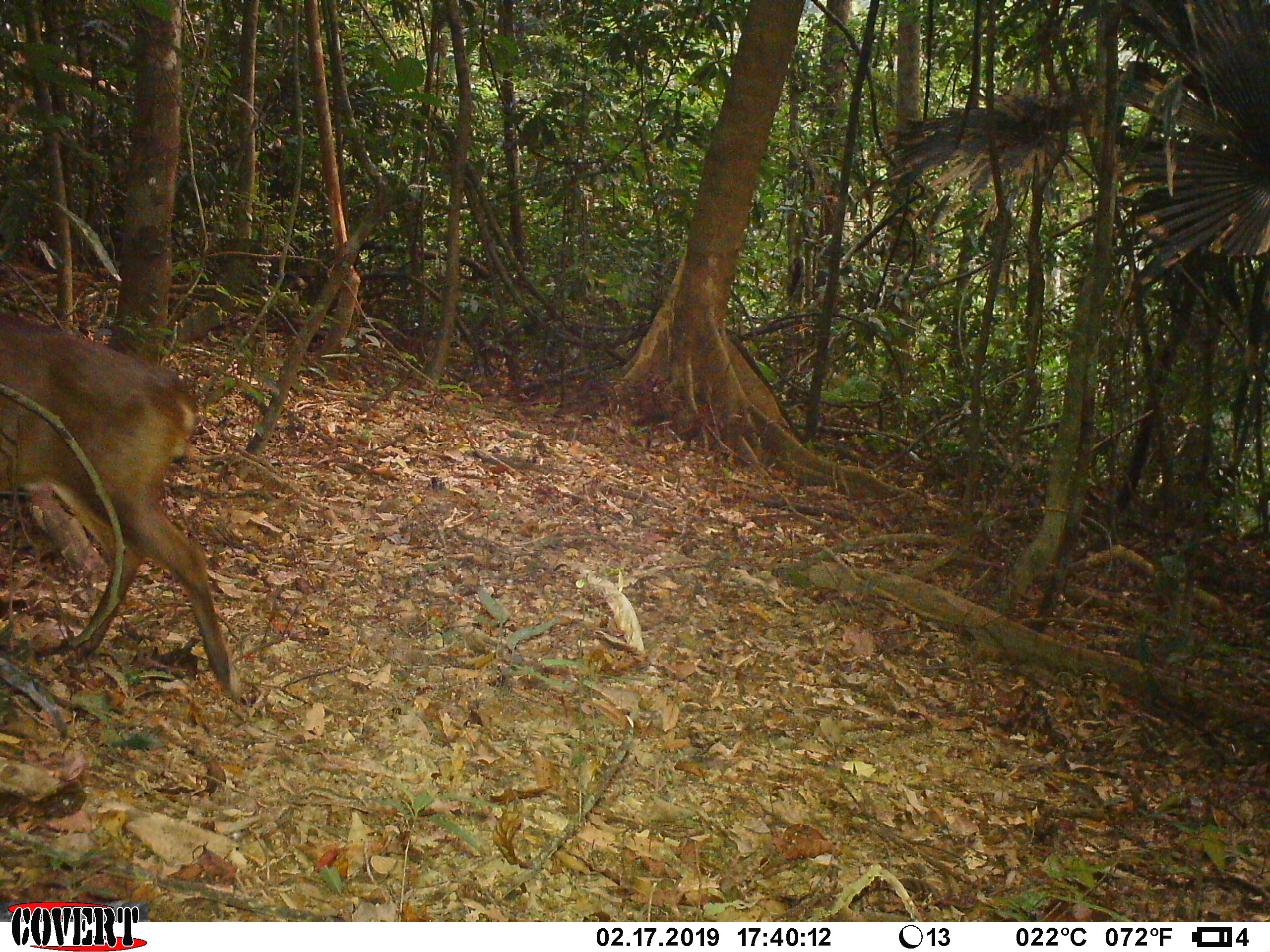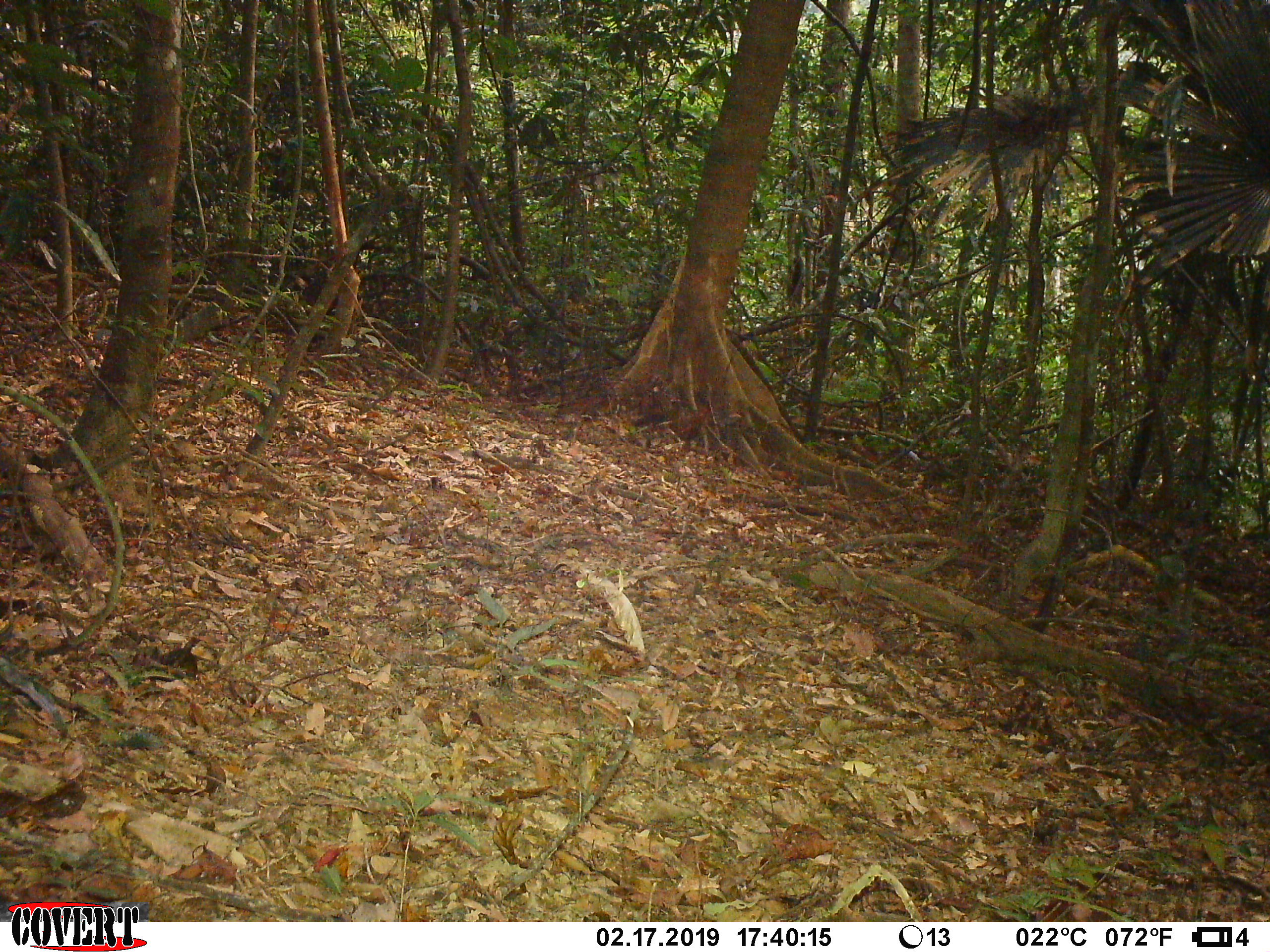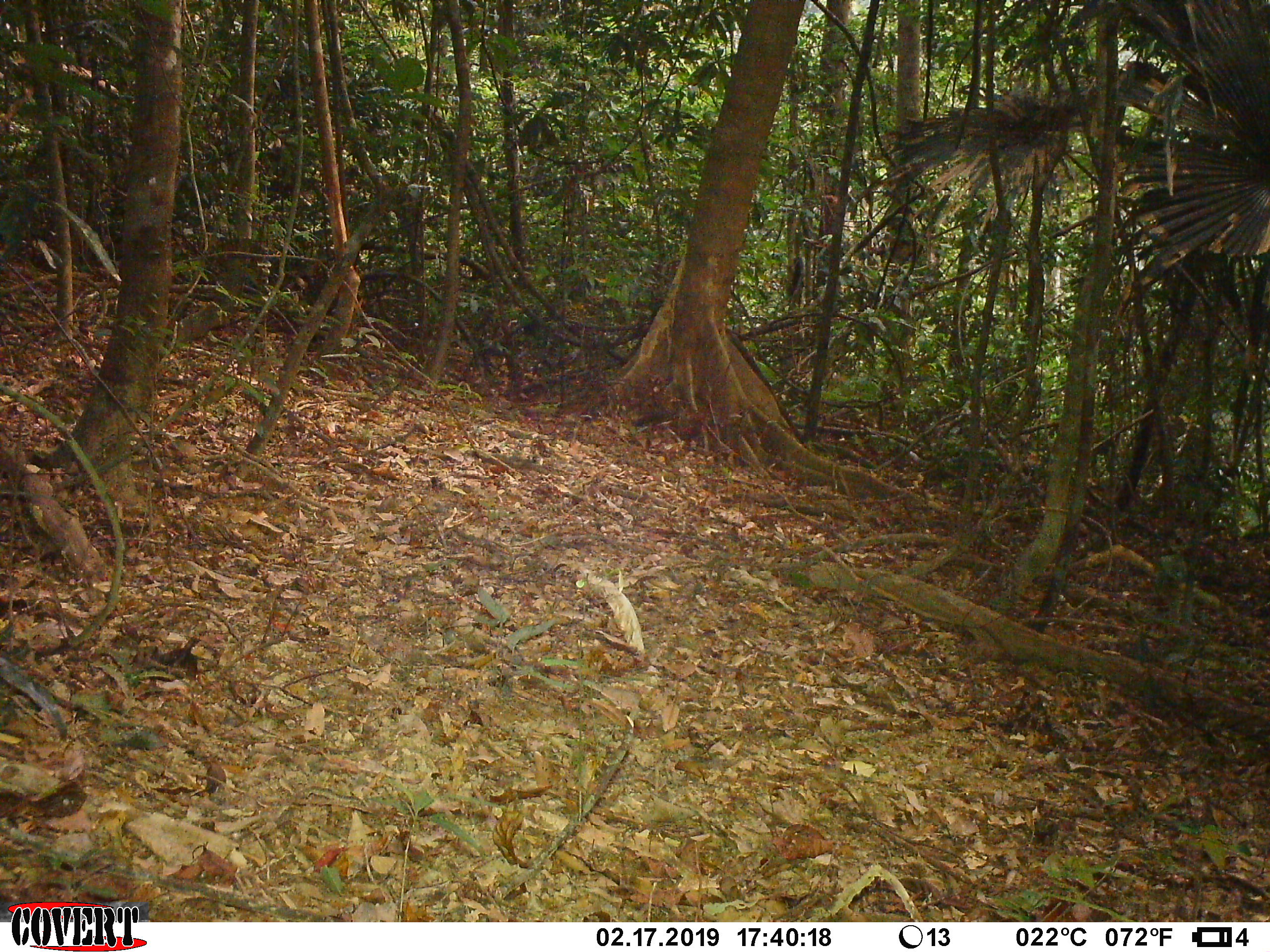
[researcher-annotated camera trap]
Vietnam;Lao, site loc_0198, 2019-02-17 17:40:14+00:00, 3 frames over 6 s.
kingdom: Animalia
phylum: Chordata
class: Mammalia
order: Artiodactyla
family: Cervidae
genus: Muntiacus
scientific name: Muntiacus vuquangensis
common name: large-antlered muntjac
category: large antlered muntjac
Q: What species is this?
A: Large antlered muntjac (large-antlered muntjac) (Muntiacus vuquangensis).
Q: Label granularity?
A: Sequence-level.